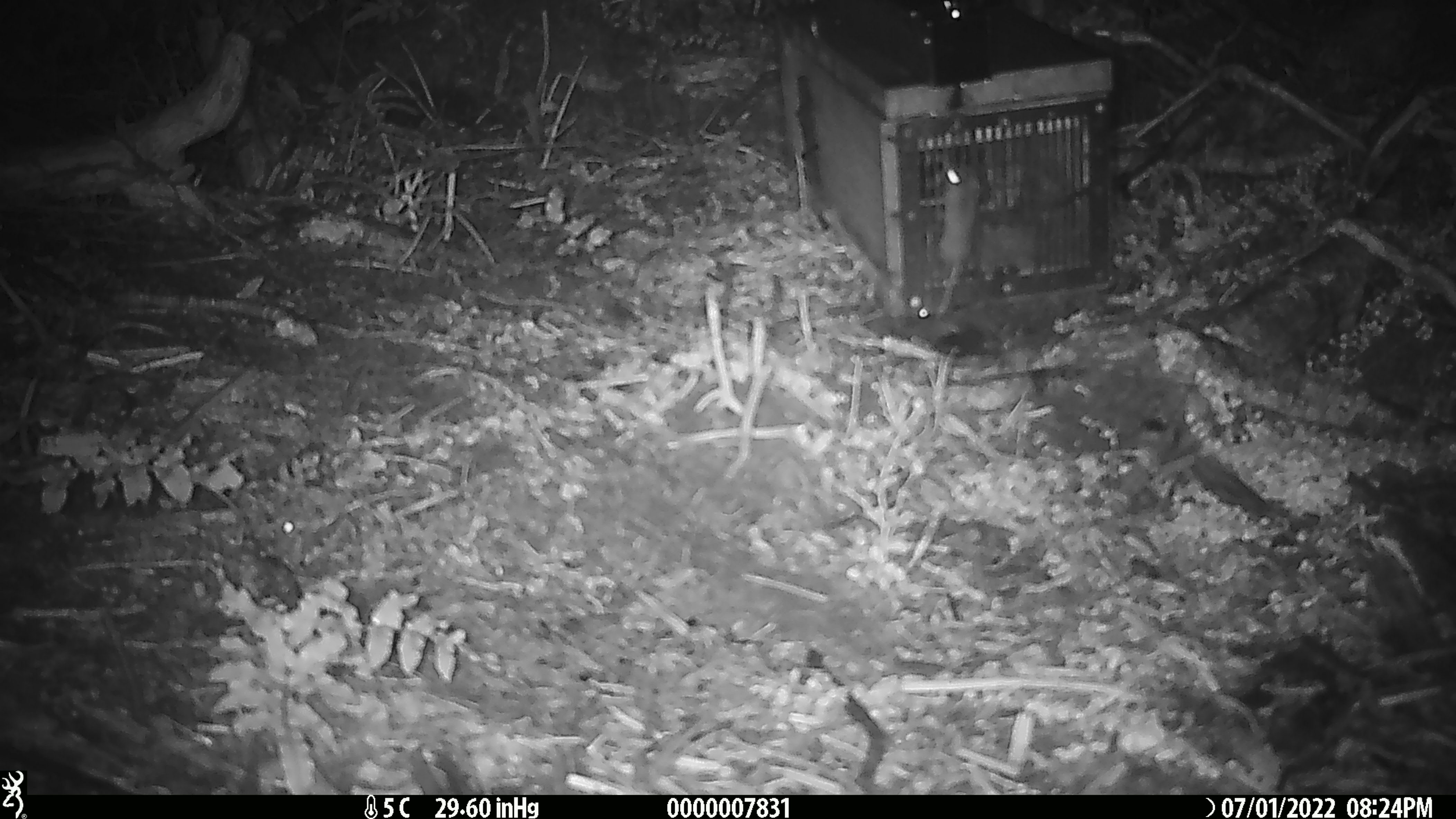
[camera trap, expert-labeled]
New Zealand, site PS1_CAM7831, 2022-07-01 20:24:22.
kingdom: Animalia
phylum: Chordata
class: Mammalia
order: Rodentia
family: Muridae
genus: Mus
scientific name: Mus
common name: mouse